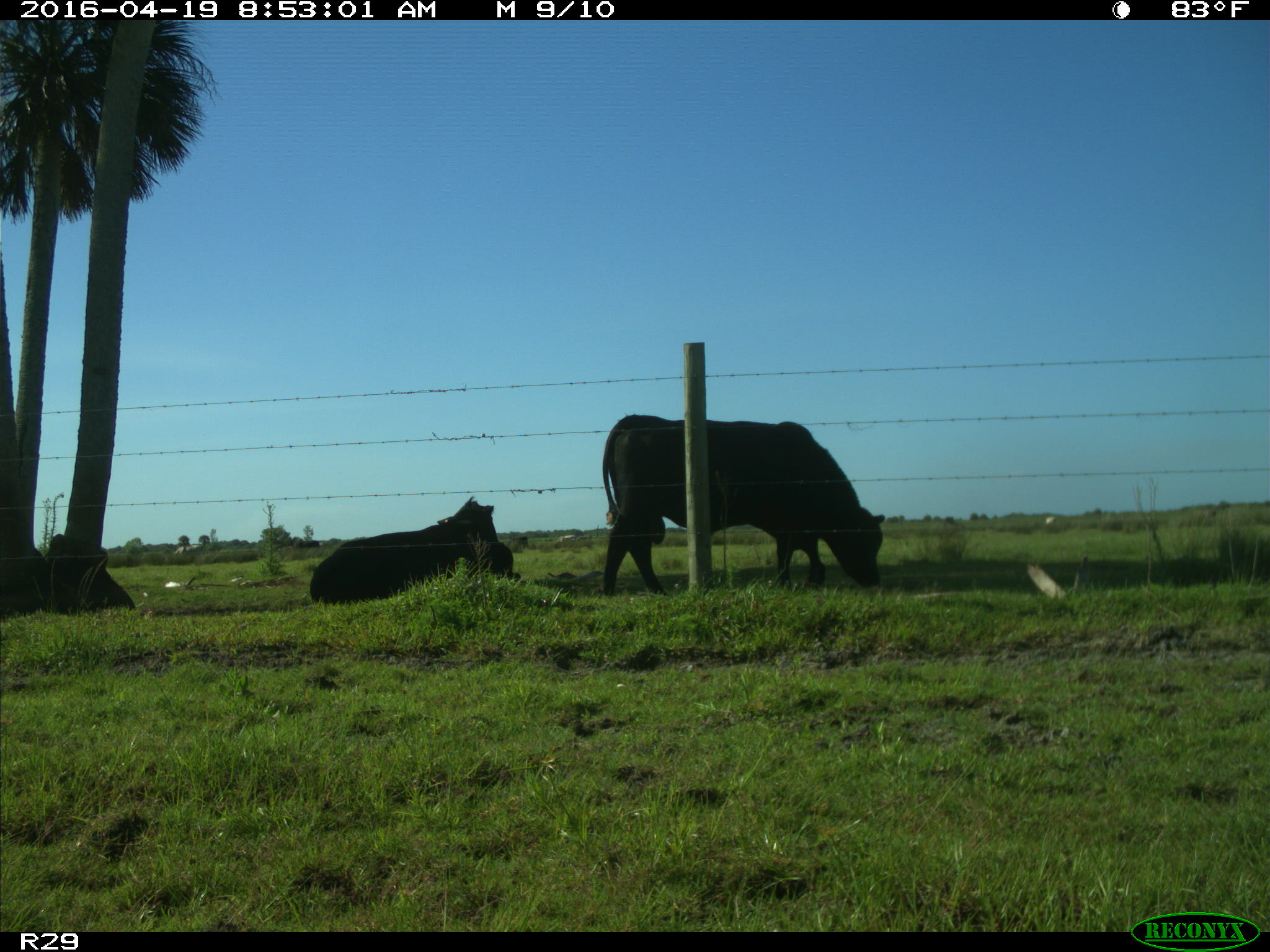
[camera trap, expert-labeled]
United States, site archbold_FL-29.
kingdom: Animalia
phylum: Chordata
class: Mammalia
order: Artiodactyla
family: Bovidae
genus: Bos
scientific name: Bos taurus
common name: domestic cow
Bos taurus (domestic cow).